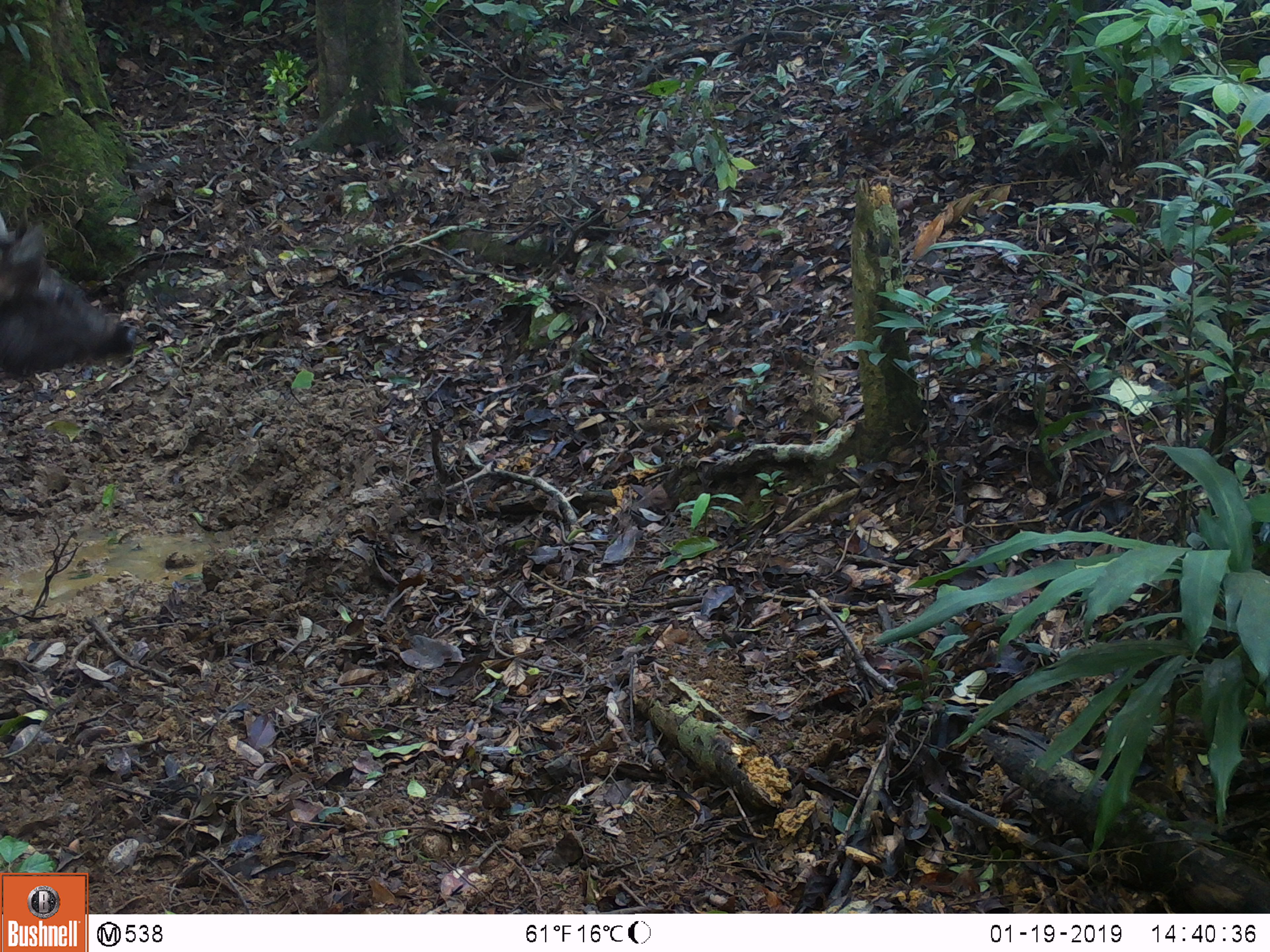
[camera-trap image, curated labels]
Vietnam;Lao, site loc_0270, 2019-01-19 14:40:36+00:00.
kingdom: Animalia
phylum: Chordata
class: Mammalia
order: Artiodactyla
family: Cervidae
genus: Rusa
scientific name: Rusa unicolor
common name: sambar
Sambar (Rusa unicolor). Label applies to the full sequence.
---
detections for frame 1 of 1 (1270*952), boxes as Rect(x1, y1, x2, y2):
sambar: Rect(0, 212, 137, 381)